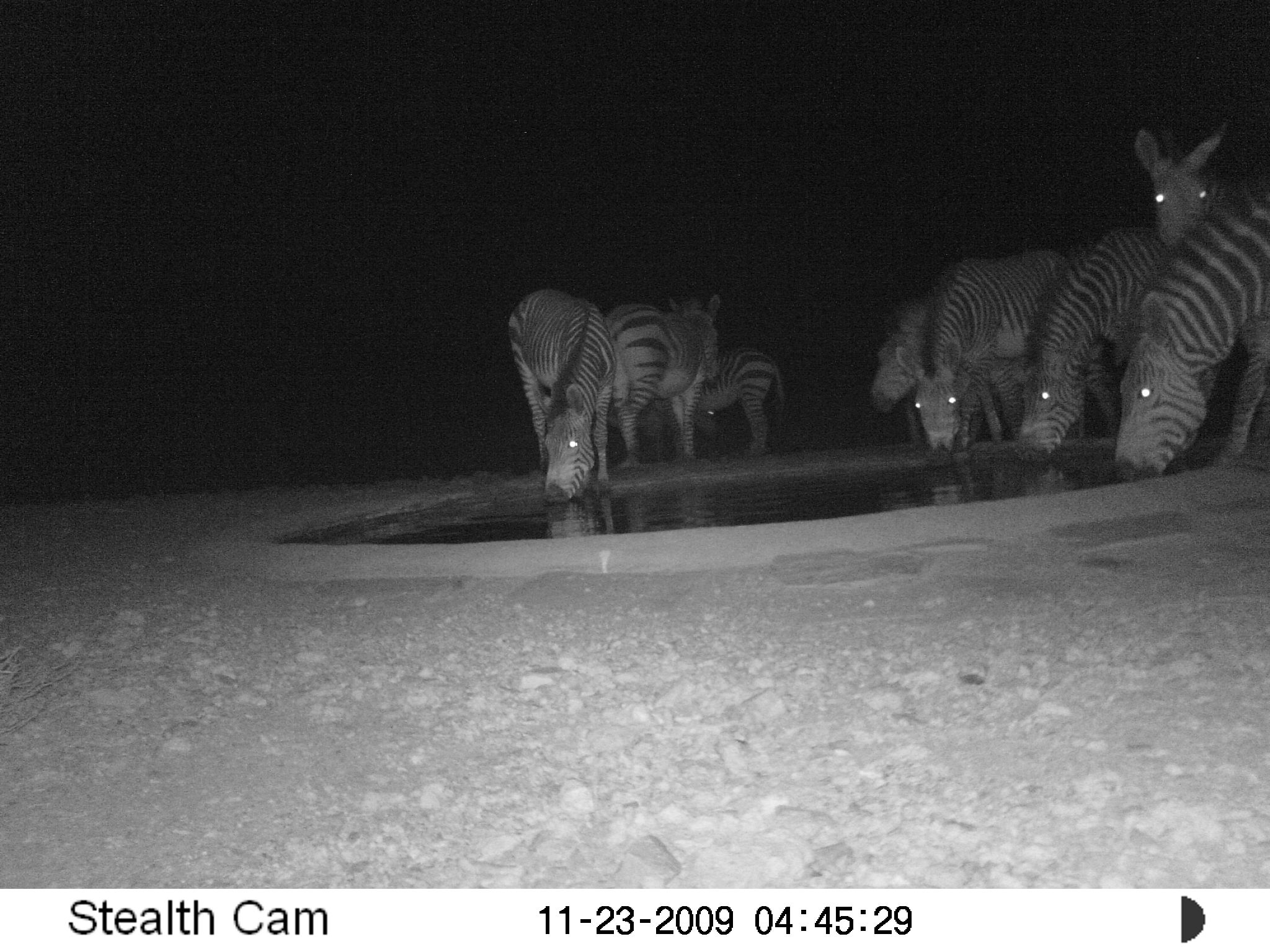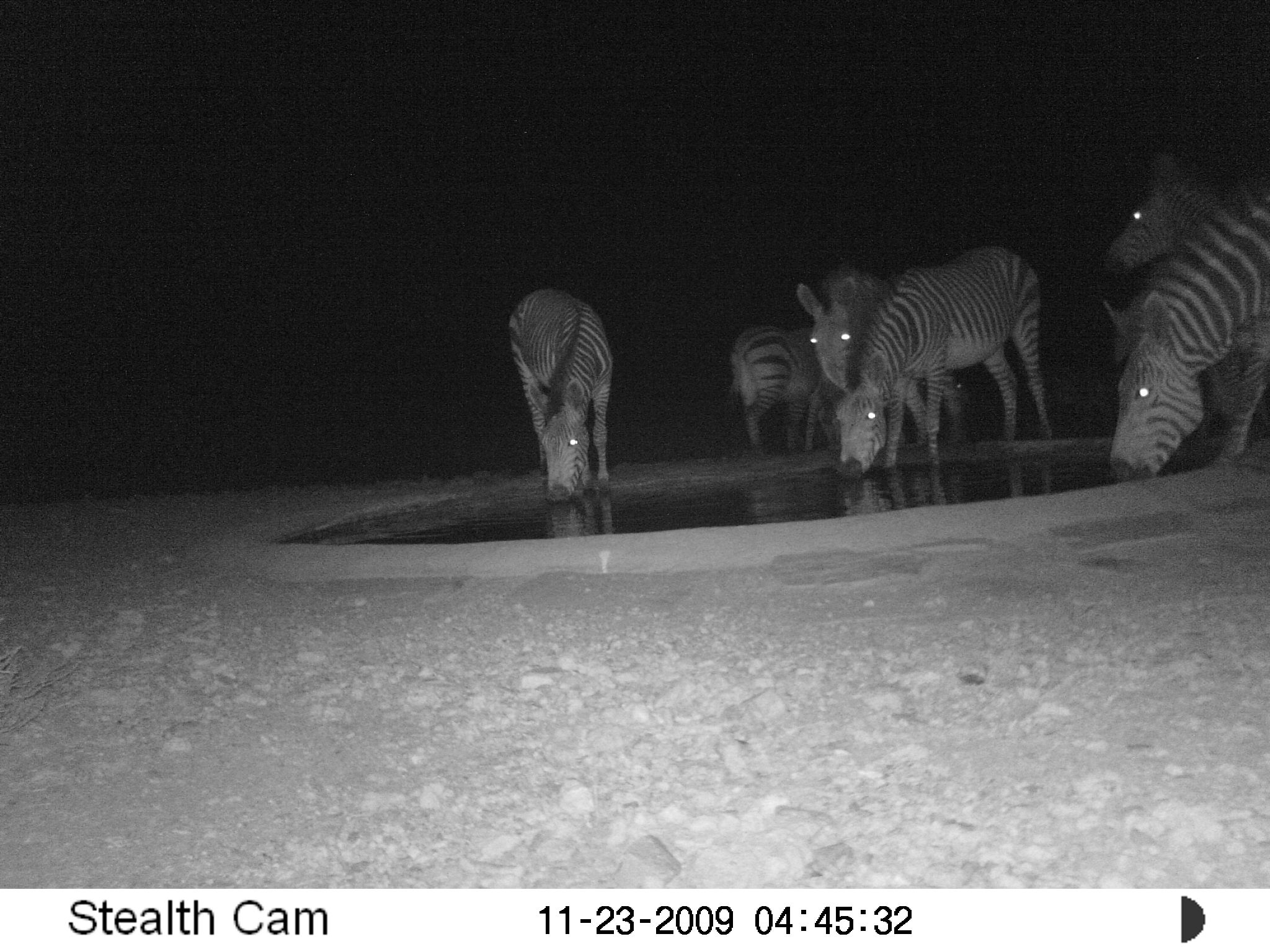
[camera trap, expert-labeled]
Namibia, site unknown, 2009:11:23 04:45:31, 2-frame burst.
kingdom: Animalia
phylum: Chordata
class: Mammalia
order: Perissodactyla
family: Equidae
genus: Equus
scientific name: Equus zebra hartmannae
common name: hartmann's mountain zebra